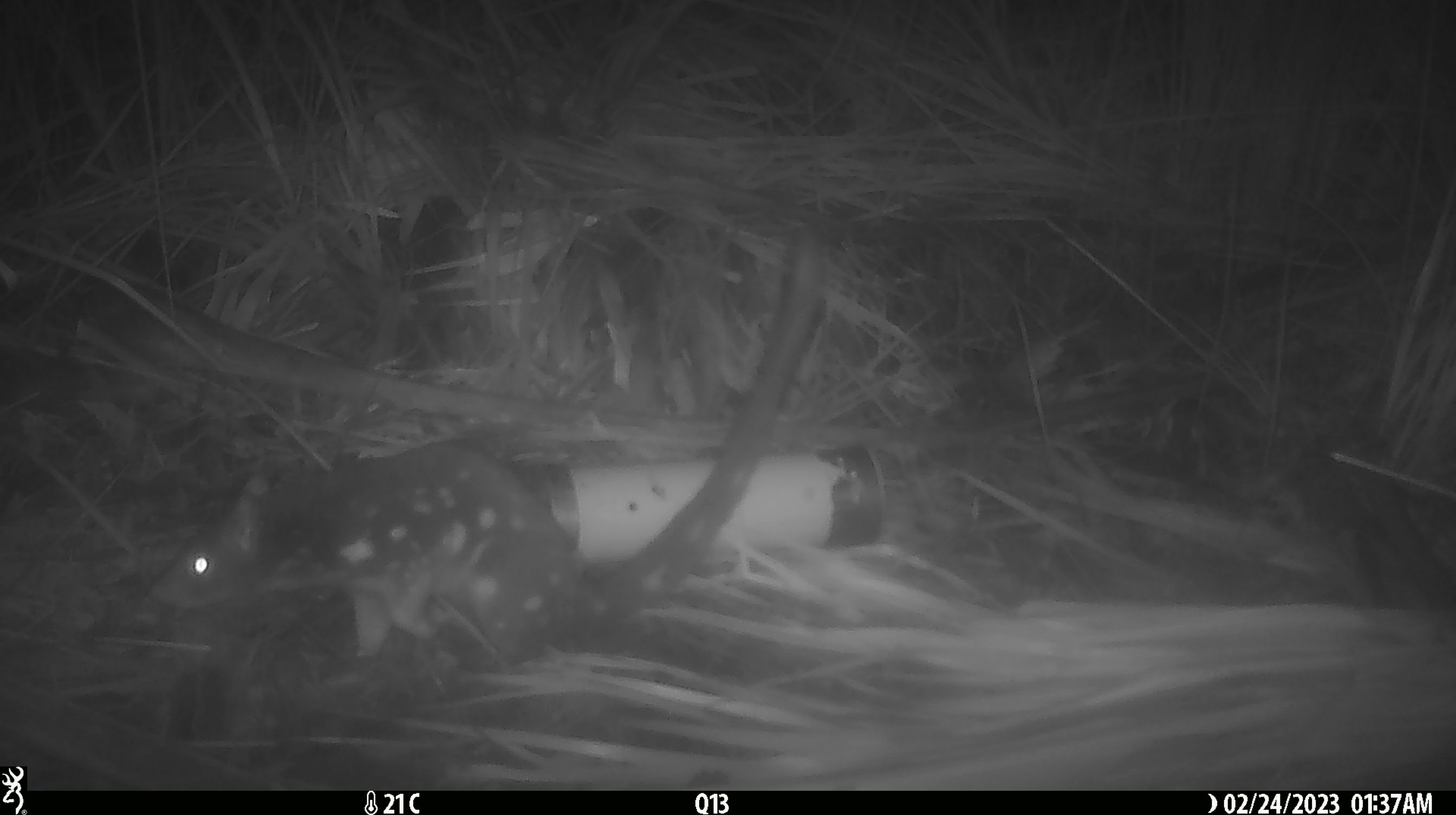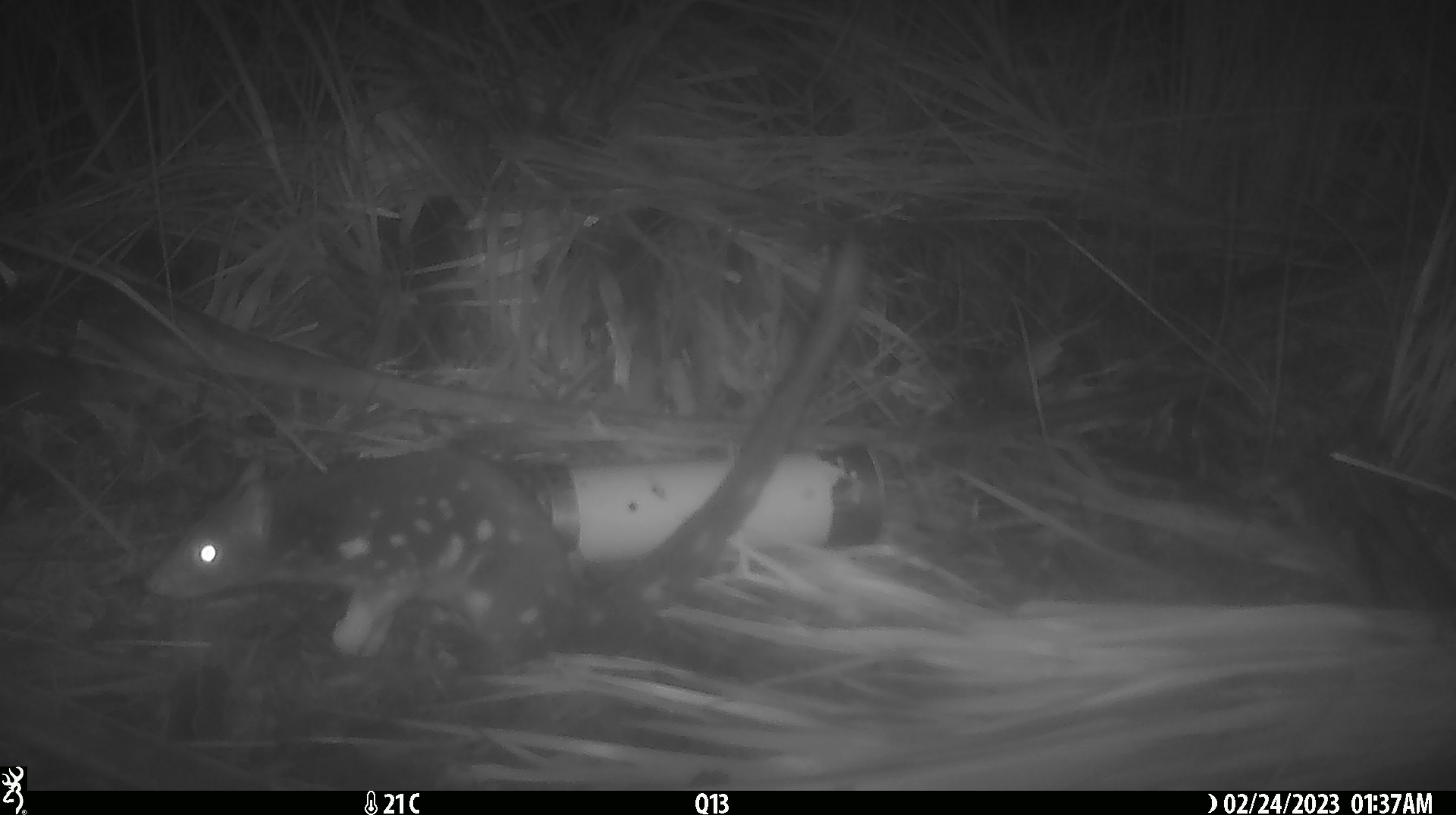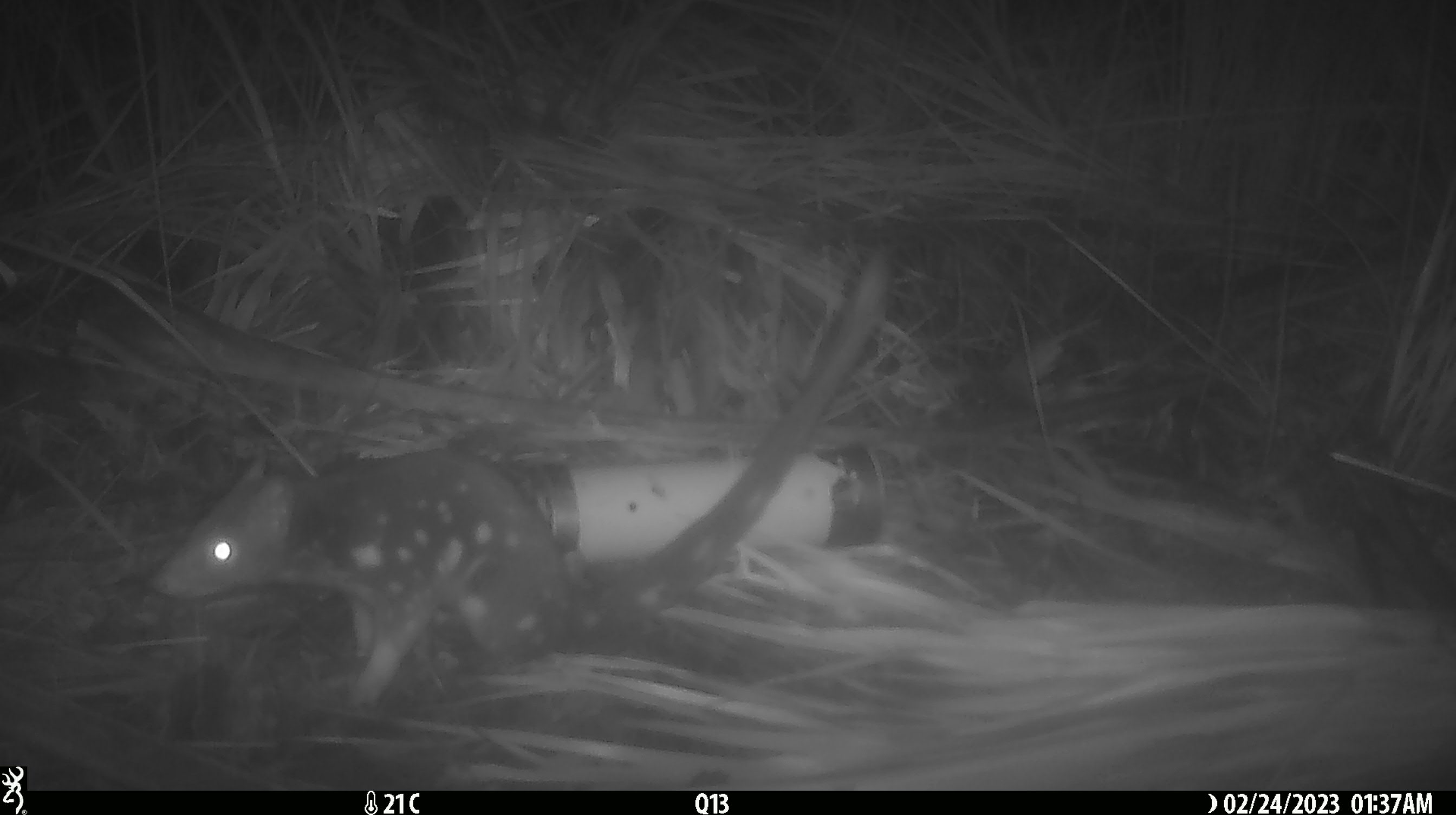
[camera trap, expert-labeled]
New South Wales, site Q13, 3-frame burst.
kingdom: Animalia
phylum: Chordata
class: Mammalia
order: Dasyuromorphia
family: Dasyuridae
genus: Dasyurus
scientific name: Dasyurus maculatus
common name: spotted-tailed quoll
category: quoll